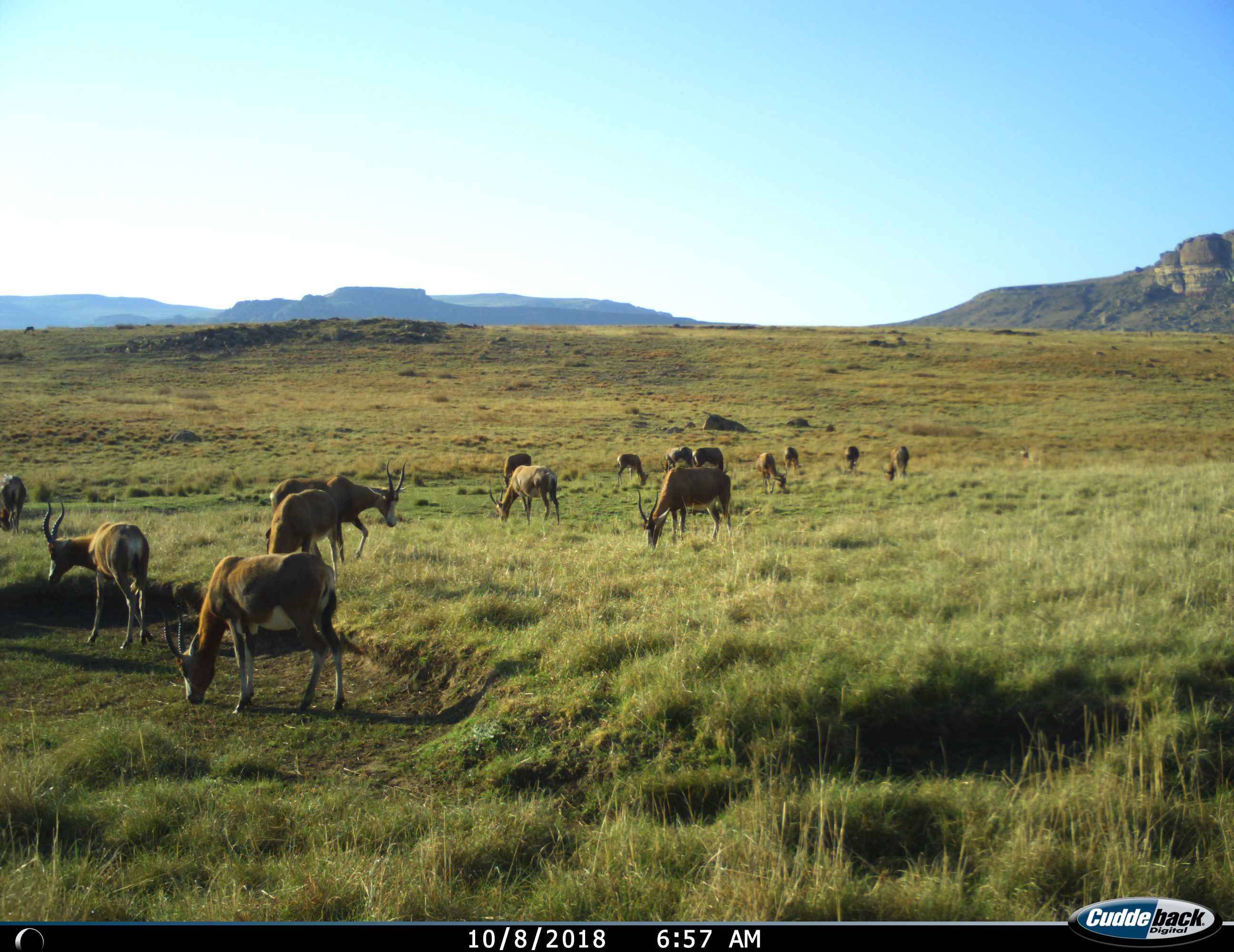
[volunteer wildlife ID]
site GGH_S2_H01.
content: unidentified animal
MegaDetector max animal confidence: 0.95